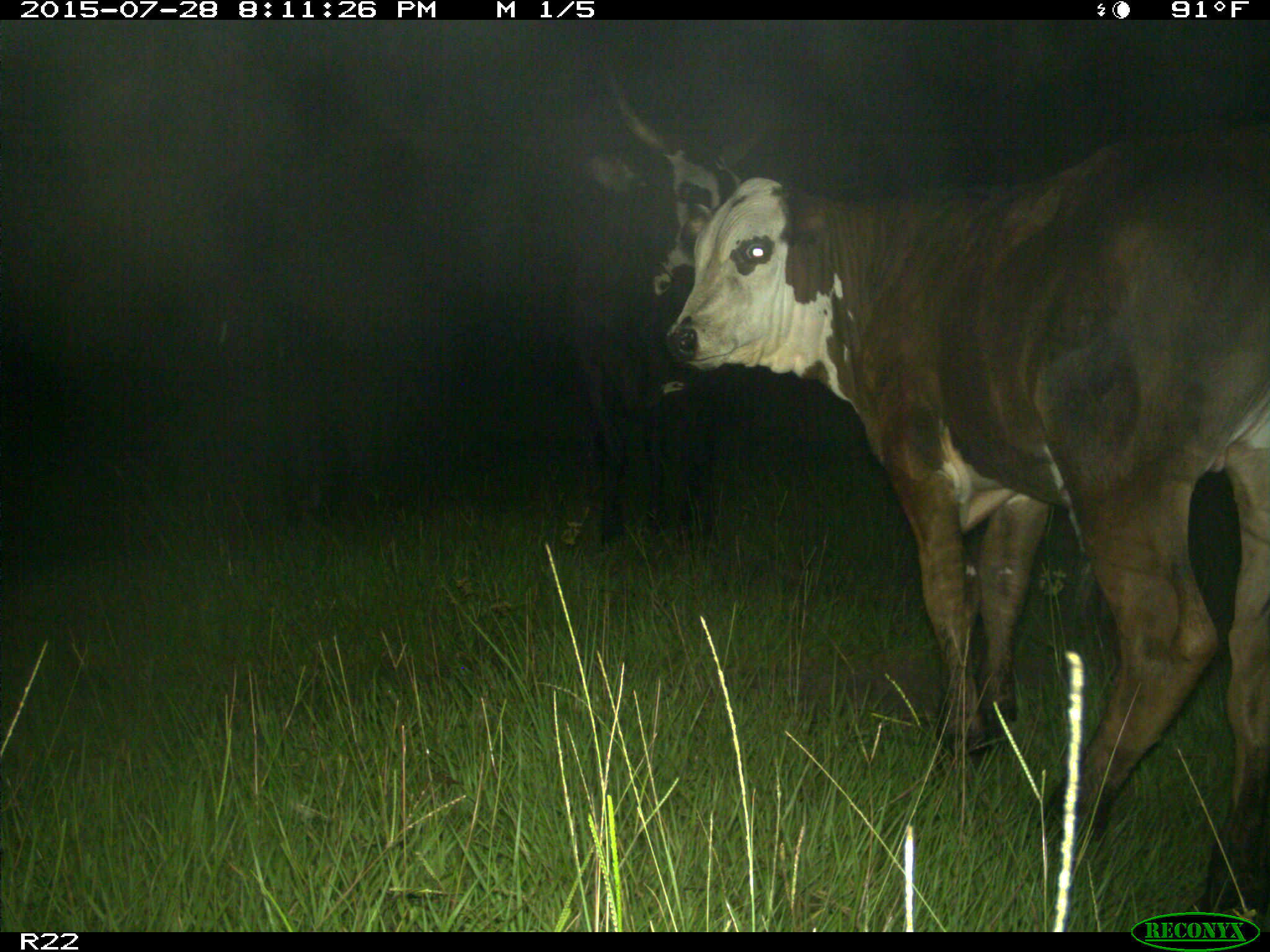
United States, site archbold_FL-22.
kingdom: Animalia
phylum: Chordata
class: Mammalia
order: Artiodactyla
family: Bovidae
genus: Bos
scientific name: Bos taurus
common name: domestic cow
Bos taurus (domestic cow).